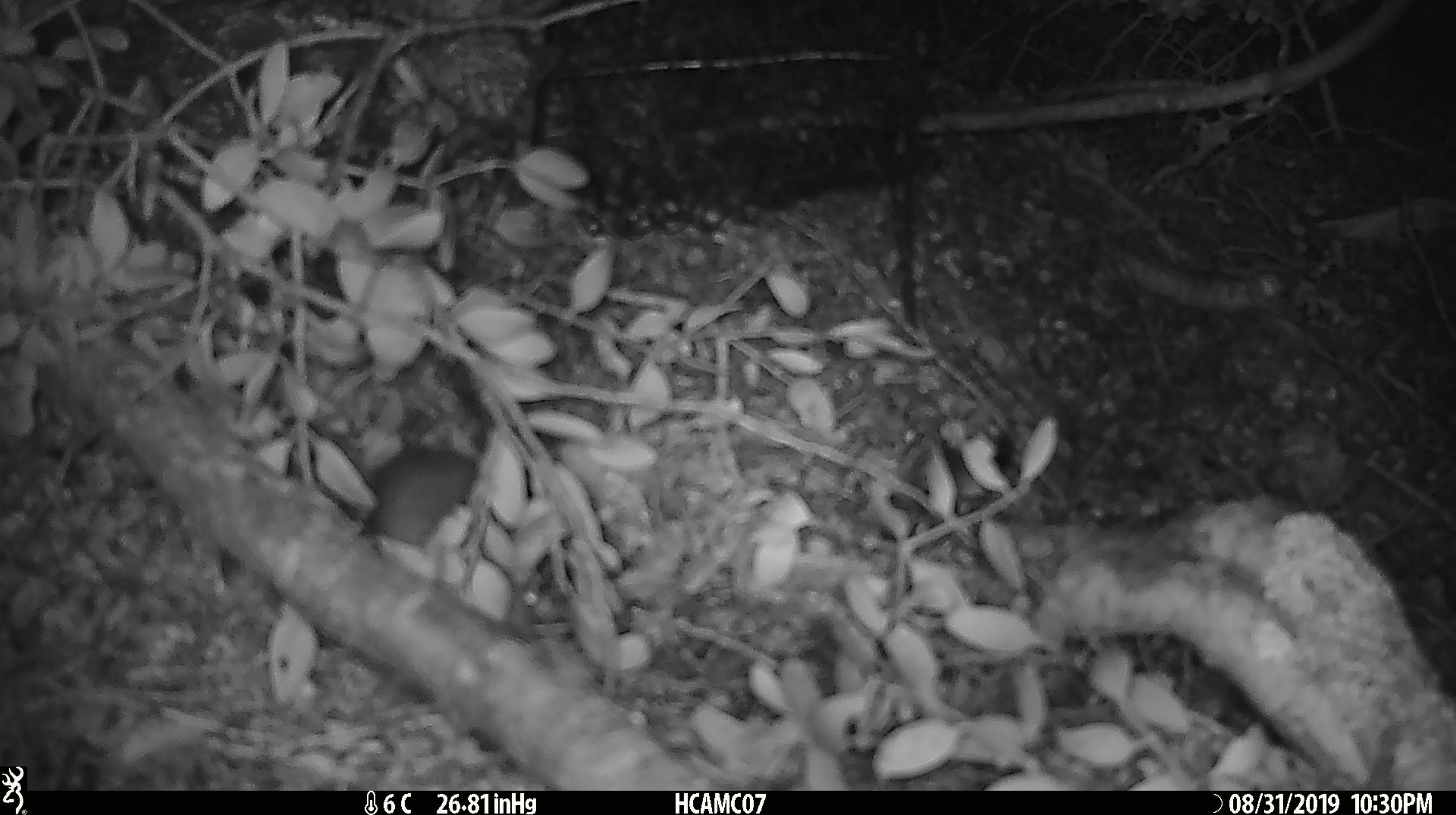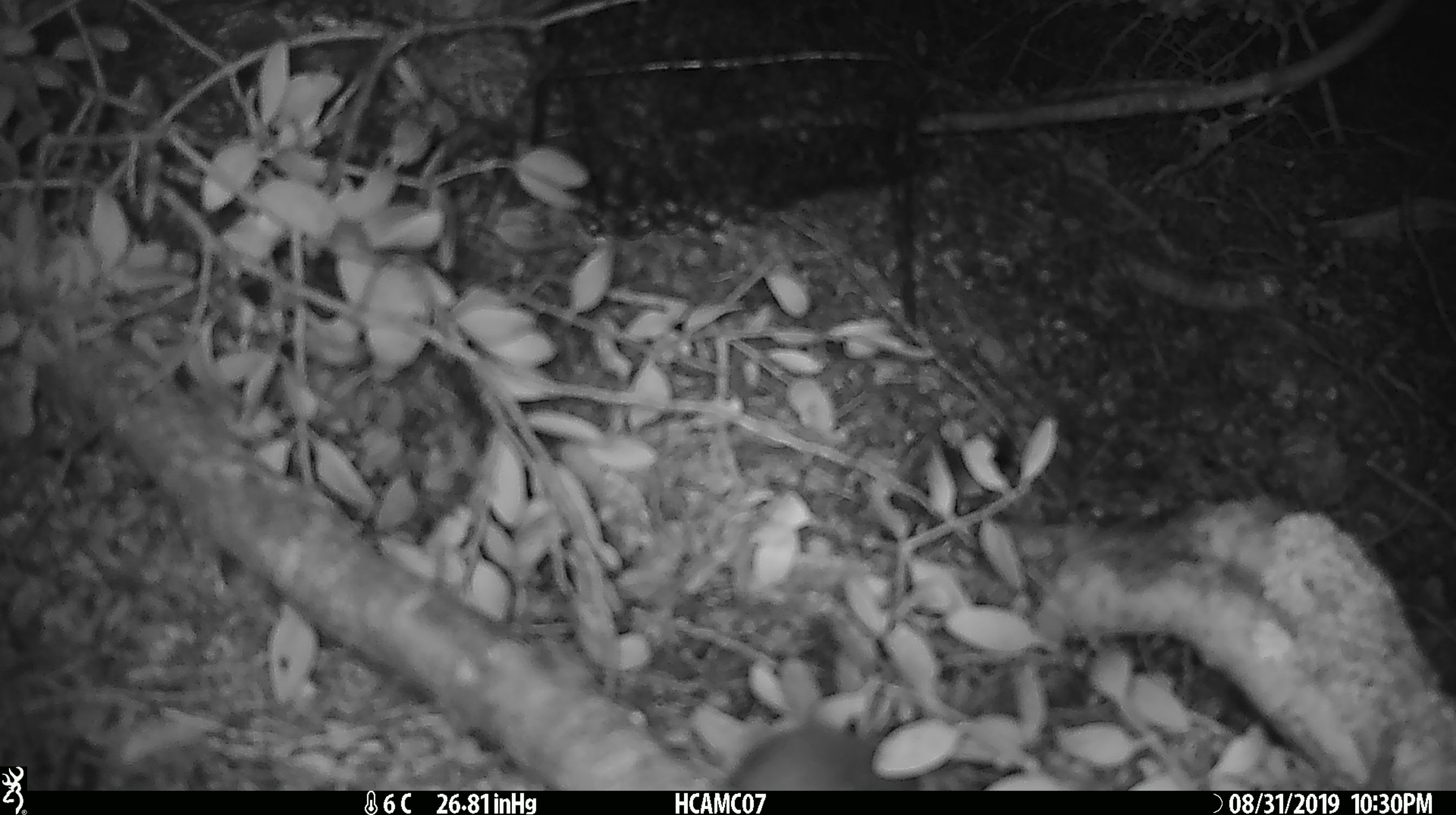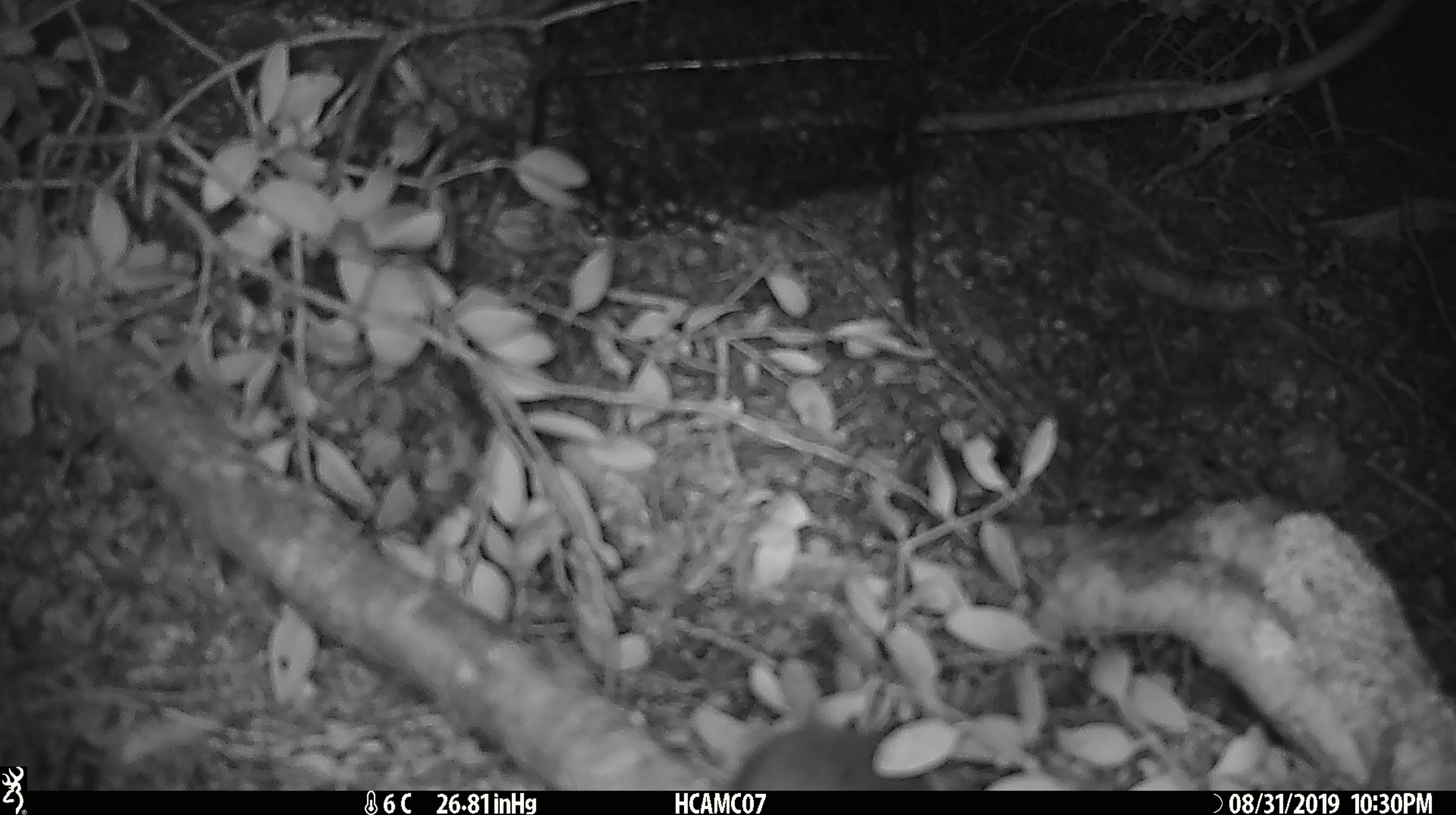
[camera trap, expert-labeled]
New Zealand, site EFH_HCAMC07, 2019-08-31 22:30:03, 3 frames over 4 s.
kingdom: Animalia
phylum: Chordata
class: Mammalia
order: Rodentia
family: Muridae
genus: Mus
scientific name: Mus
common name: mouse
Mouse (Mus).